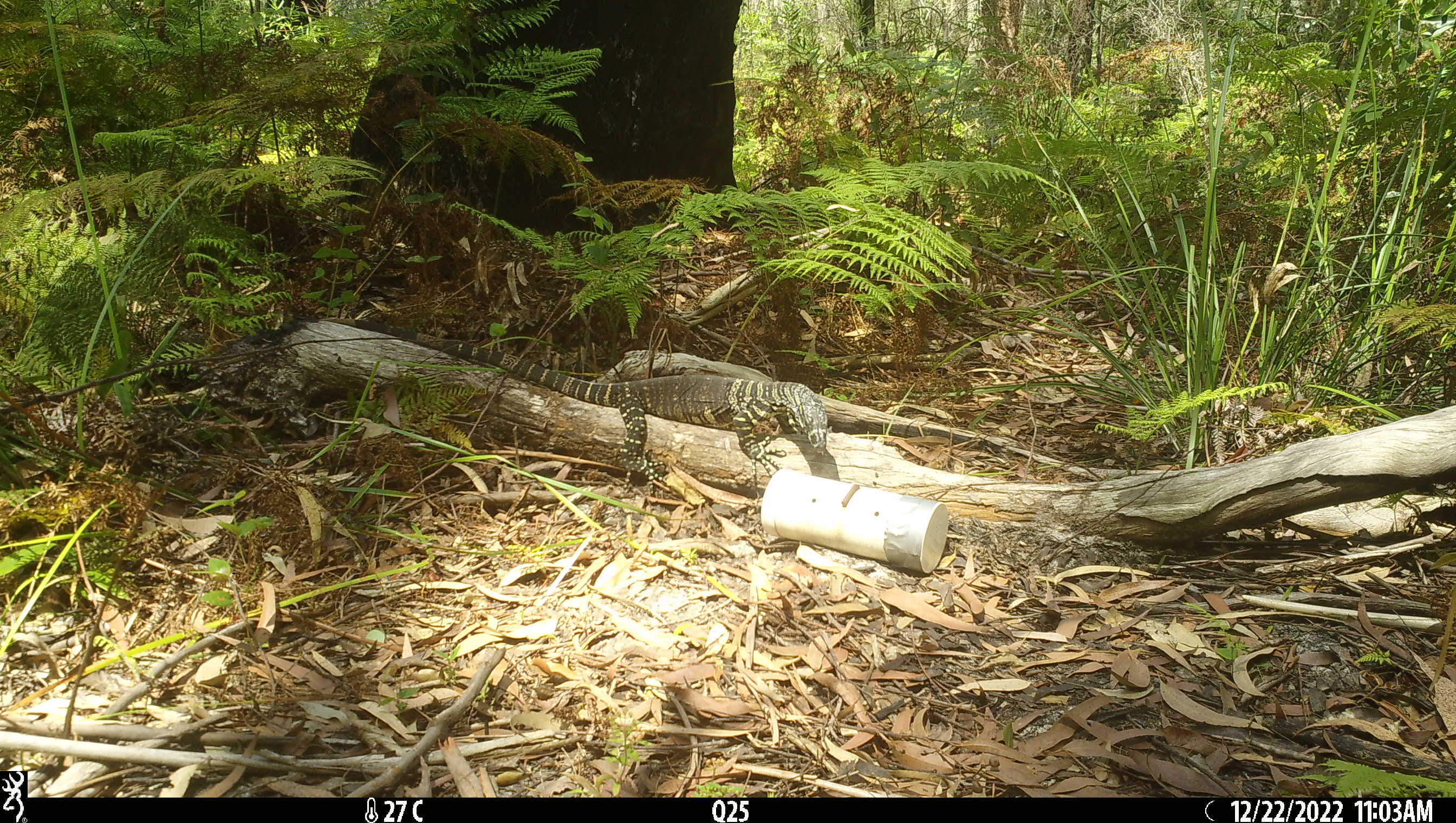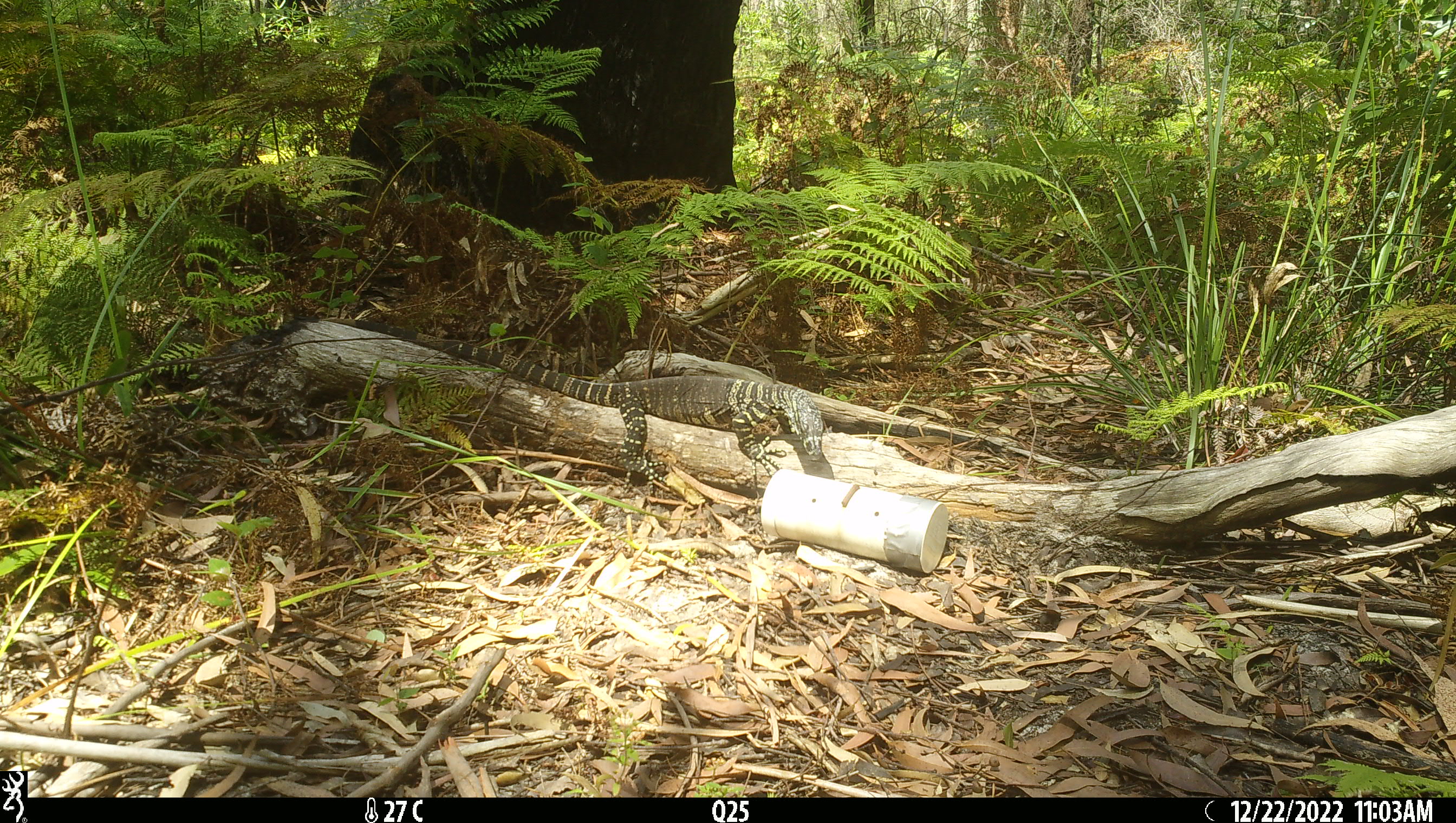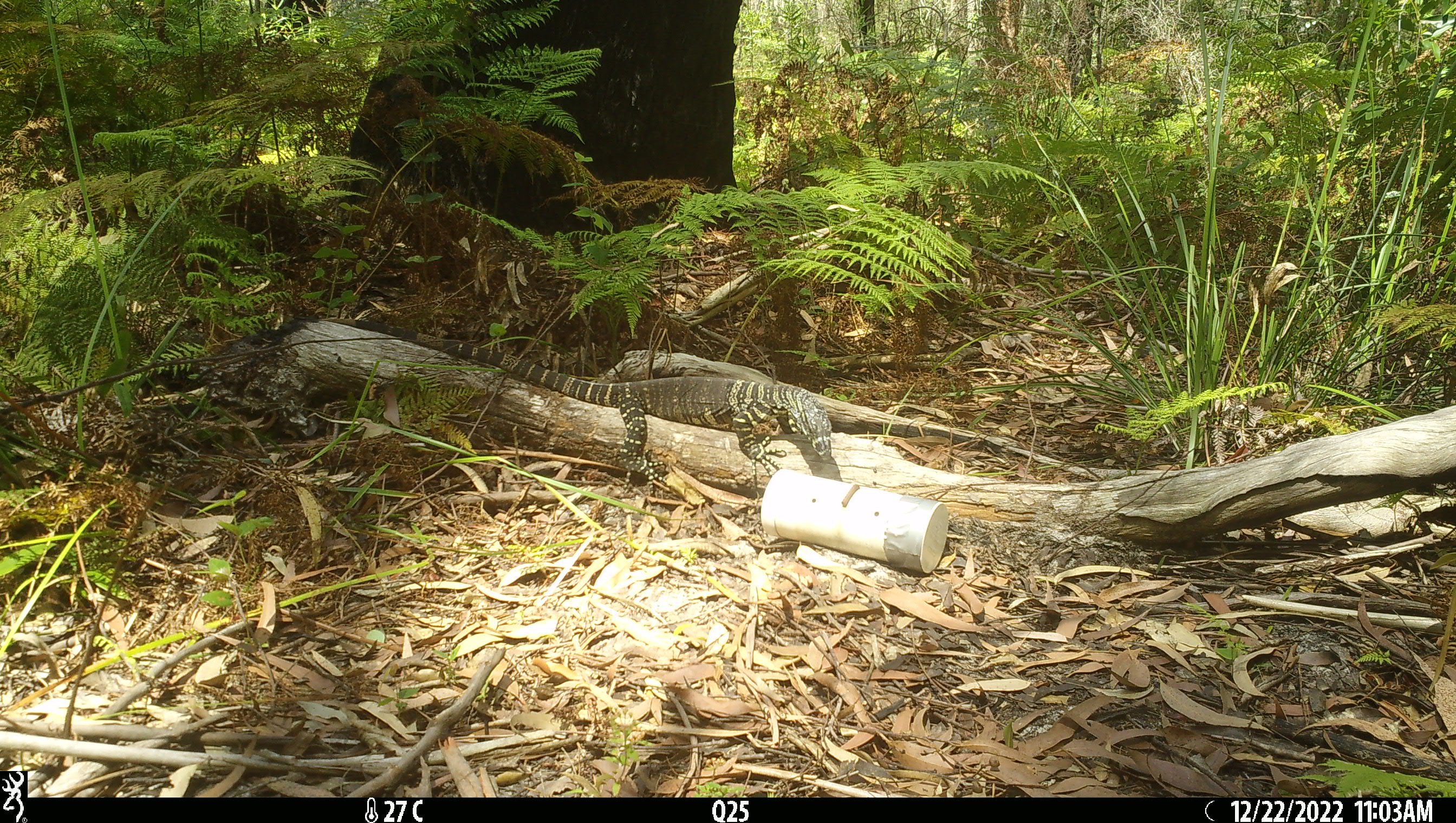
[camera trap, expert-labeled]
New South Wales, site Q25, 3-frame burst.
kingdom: Animalia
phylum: Chordata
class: Reptilia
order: Squamata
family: Varanidae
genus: Varanus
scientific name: Varanus varius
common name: lace monitor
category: goanna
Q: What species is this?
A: Goanna (lace monitor) (Varanus varius).